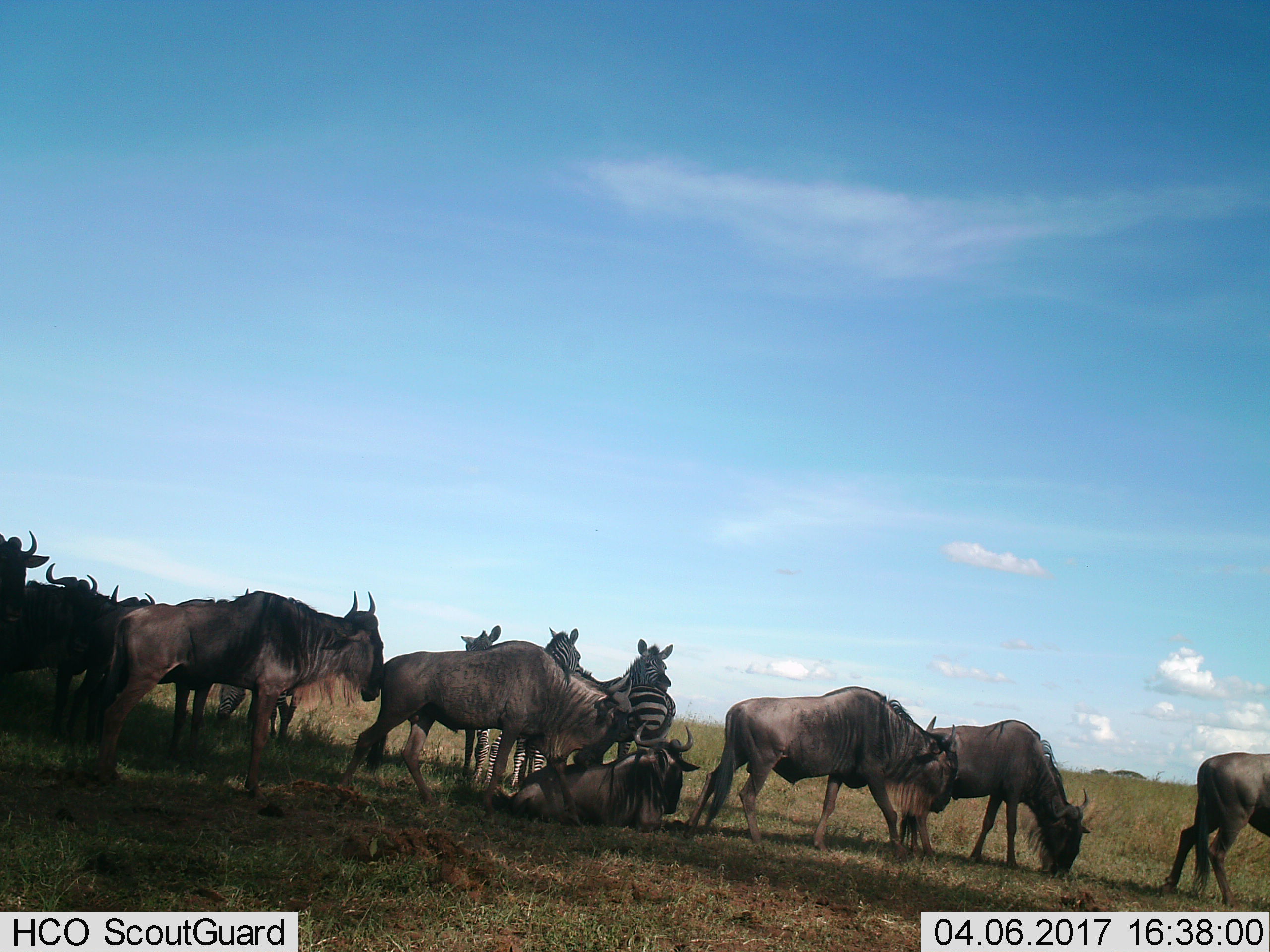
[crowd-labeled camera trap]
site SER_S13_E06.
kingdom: Animalia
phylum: Chordata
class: Mammalia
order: Artiodactyla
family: Bovidae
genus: Connochaetes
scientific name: Connochaetes taurinus taurinus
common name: blue wildebeest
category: wildebeestblue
Wildebeestblue (blue wildebeest) (Connochaetes taurinus taurinus), count 10. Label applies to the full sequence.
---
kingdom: Animalia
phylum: Chordata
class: Mammalia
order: Perissodactyla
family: Equidae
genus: Equus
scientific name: Equus quagga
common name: plains zebra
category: zebraplains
Zebraplains (plains zebra) (Equus quagga), count 4. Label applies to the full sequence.